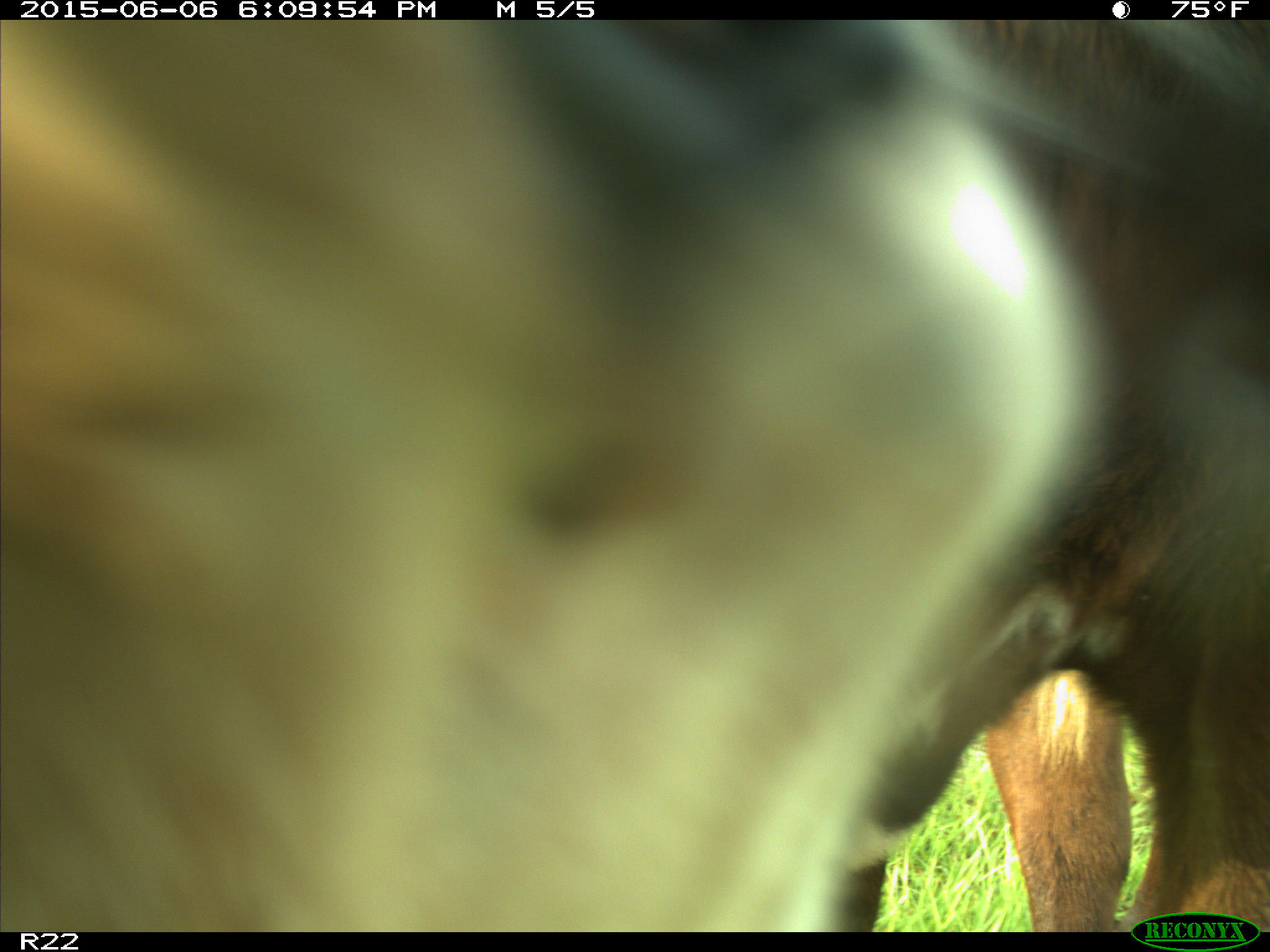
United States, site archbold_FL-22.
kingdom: Animalia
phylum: Chordata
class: Mammalia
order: Artiodactyla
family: Bovidae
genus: Bos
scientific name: Bos taurus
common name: domestic cow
Bos taurus (domestic cow).